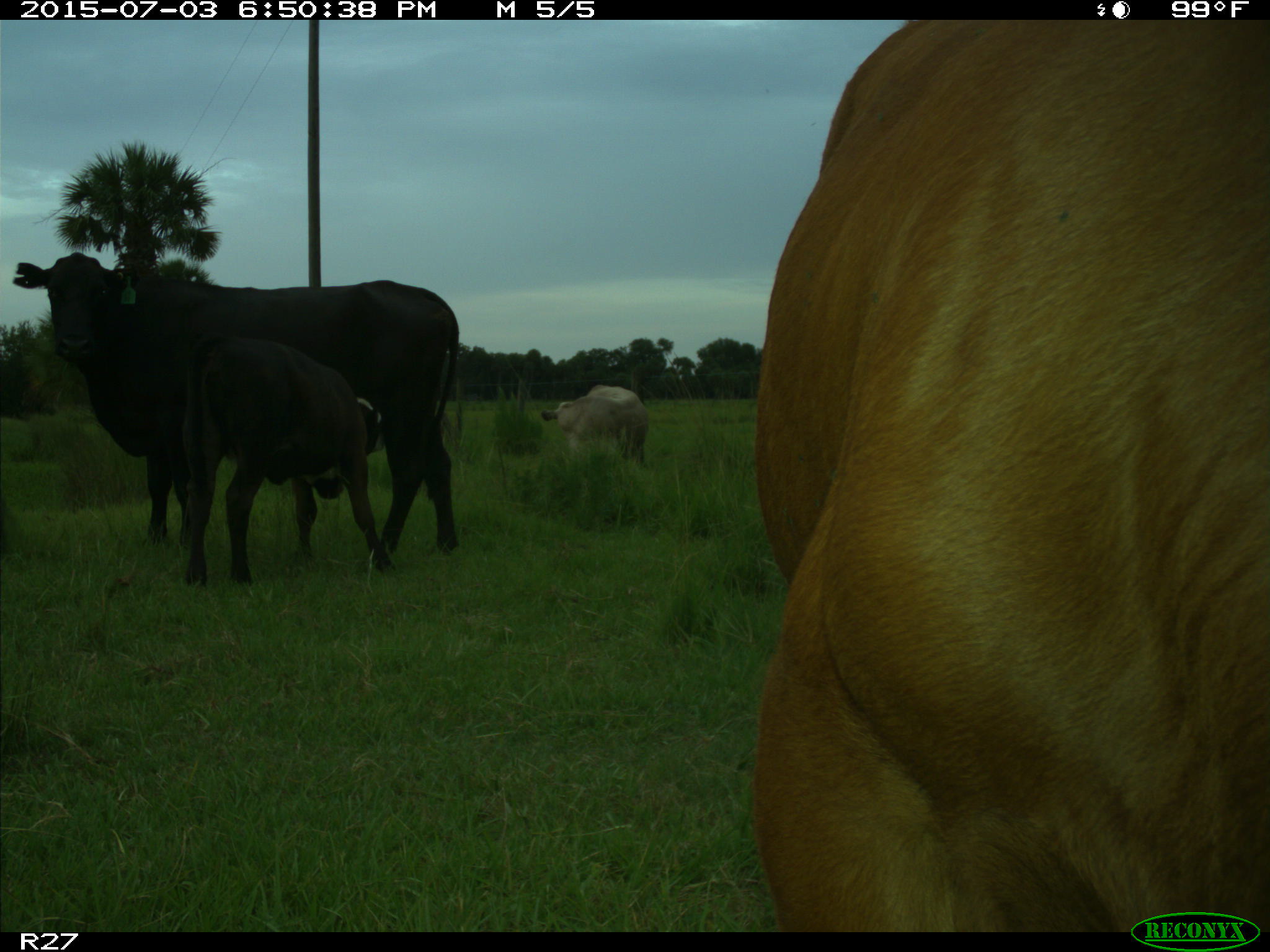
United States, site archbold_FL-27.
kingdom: Animalia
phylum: Chordata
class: Mammalia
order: Artiodactyla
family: Bovidae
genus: Bos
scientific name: Bos taurus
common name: domestic cow